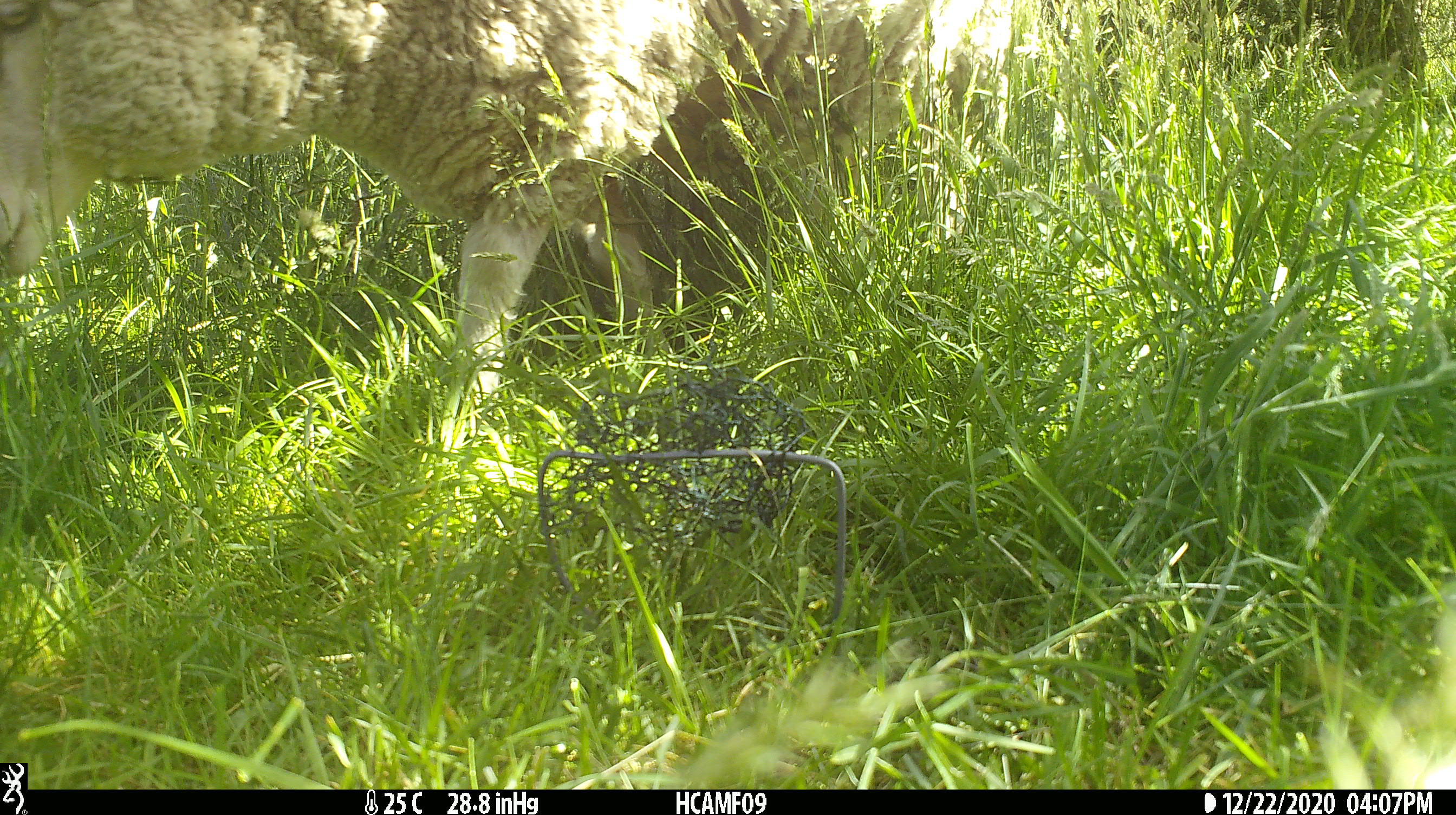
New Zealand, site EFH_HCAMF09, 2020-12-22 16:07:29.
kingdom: Animalia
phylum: Chordata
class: Mammalia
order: Artiodactyla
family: Bovidae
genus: Ovis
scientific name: Ovis aries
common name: domestic sheep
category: sheep